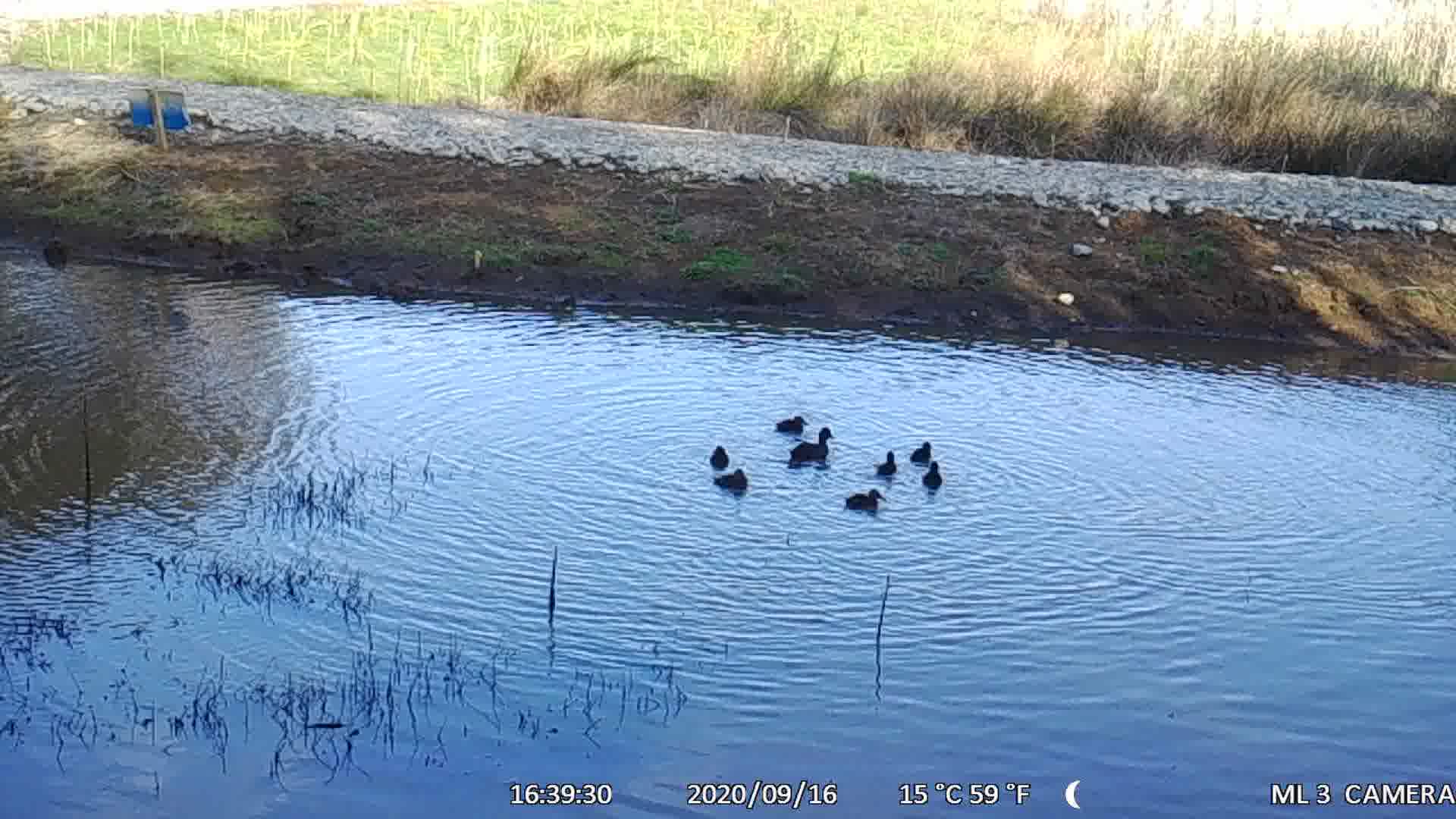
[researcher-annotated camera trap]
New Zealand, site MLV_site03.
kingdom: Animalia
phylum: Chordata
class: Aves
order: Anseriformes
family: Anatidae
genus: Anas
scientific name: Anas chlorotis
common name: brown teal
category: pateke